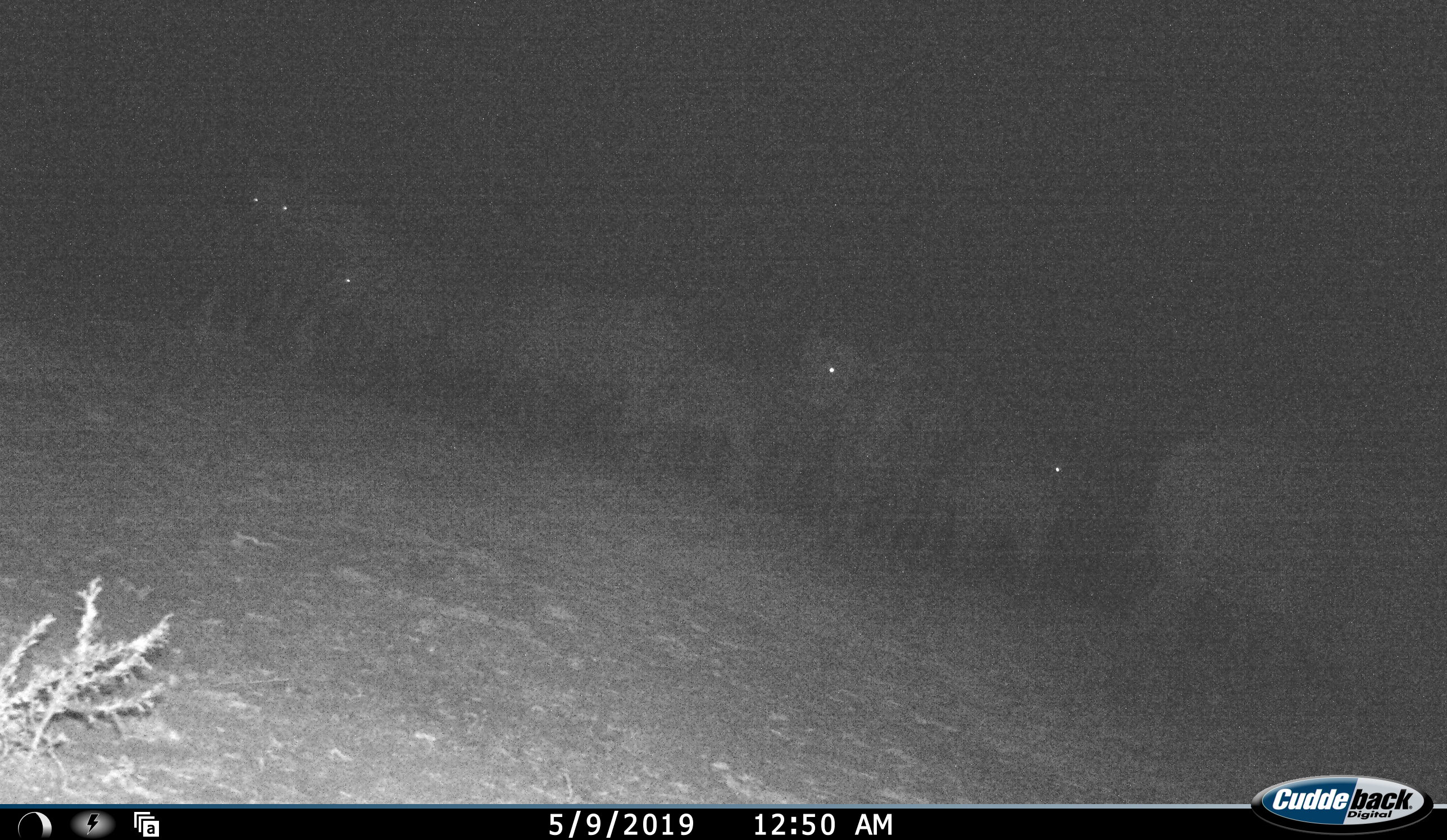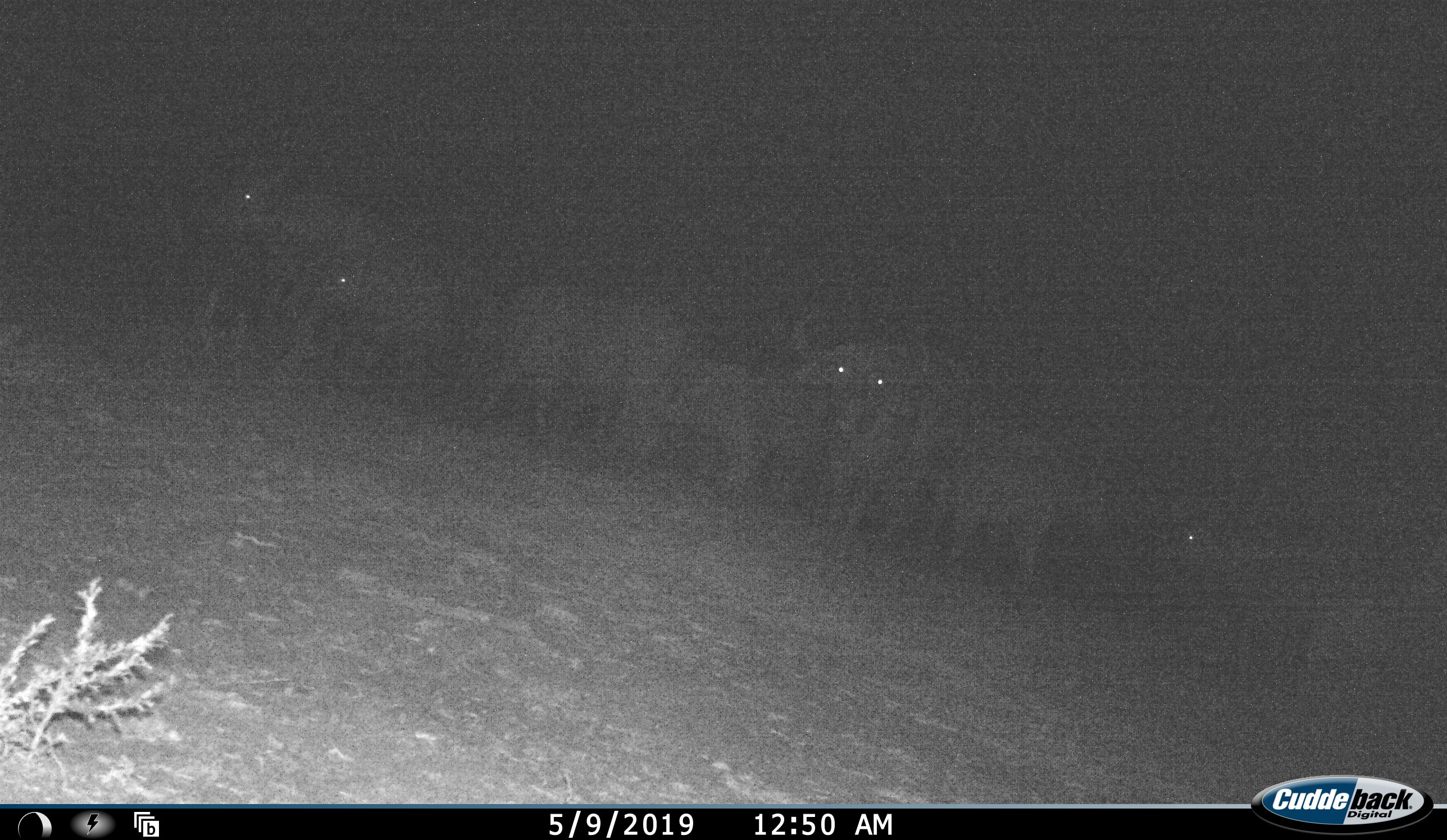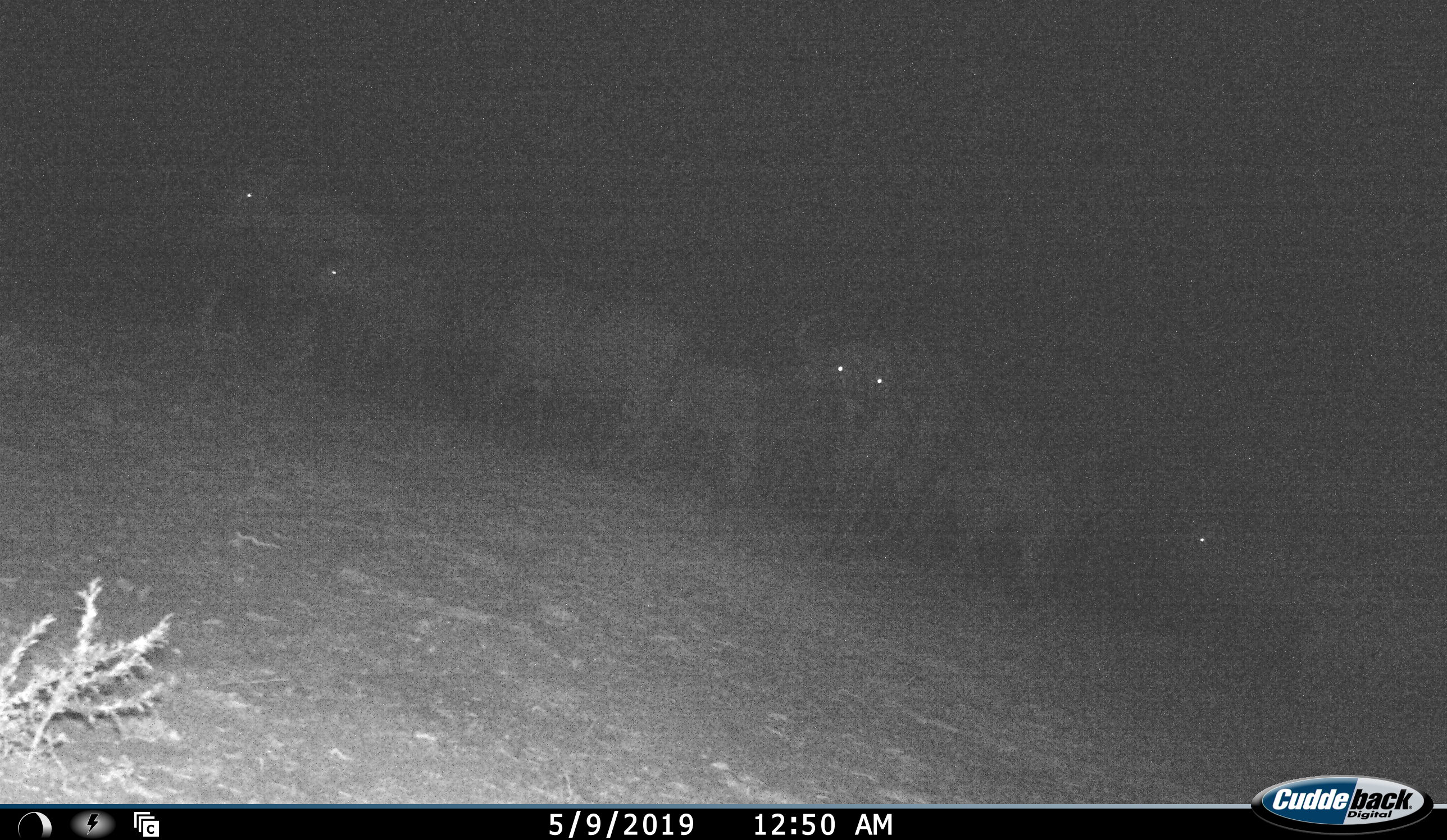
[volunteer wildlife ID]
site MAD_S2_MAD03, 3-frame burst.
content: unidentified animal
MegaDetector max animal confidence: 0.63